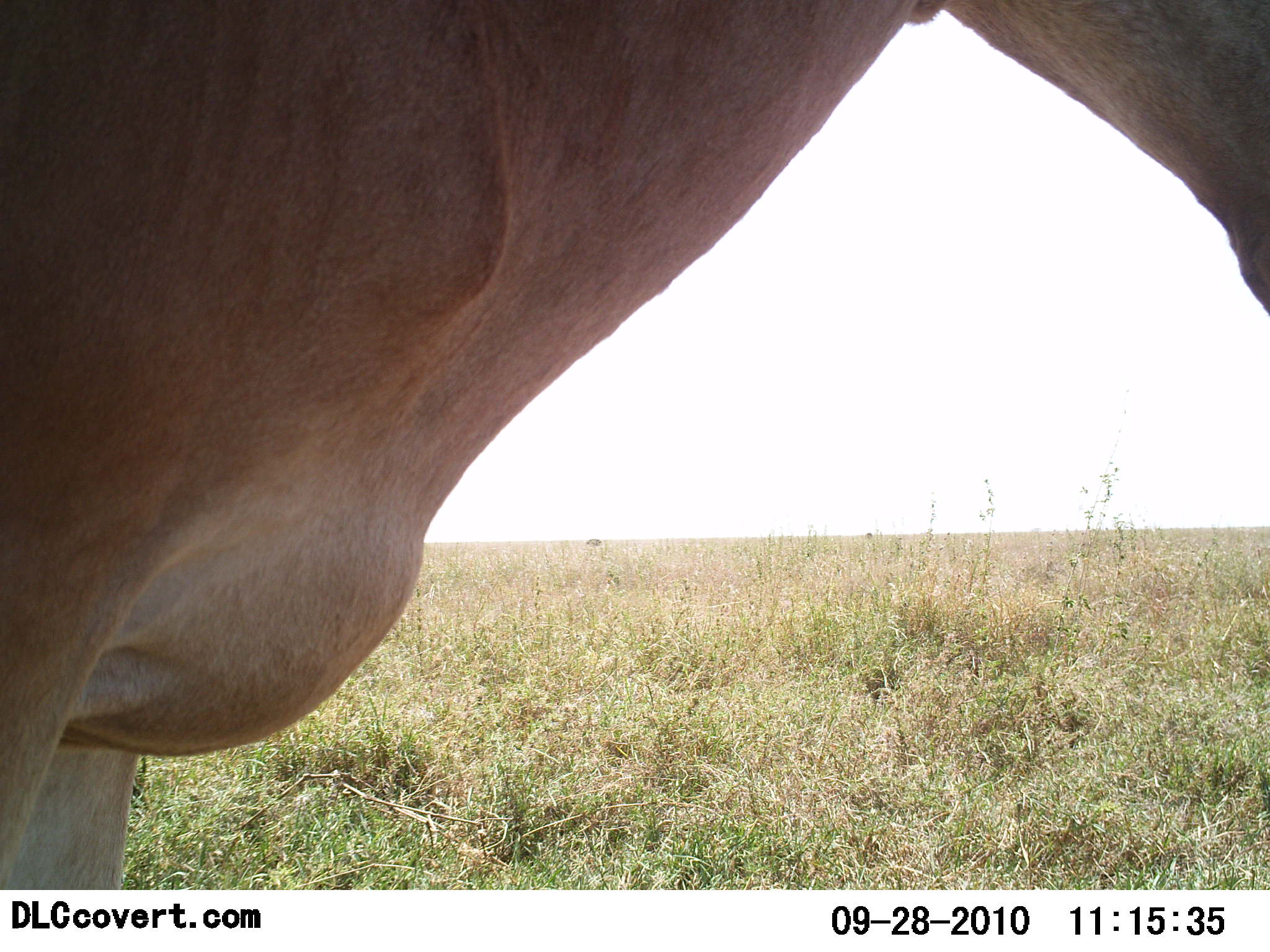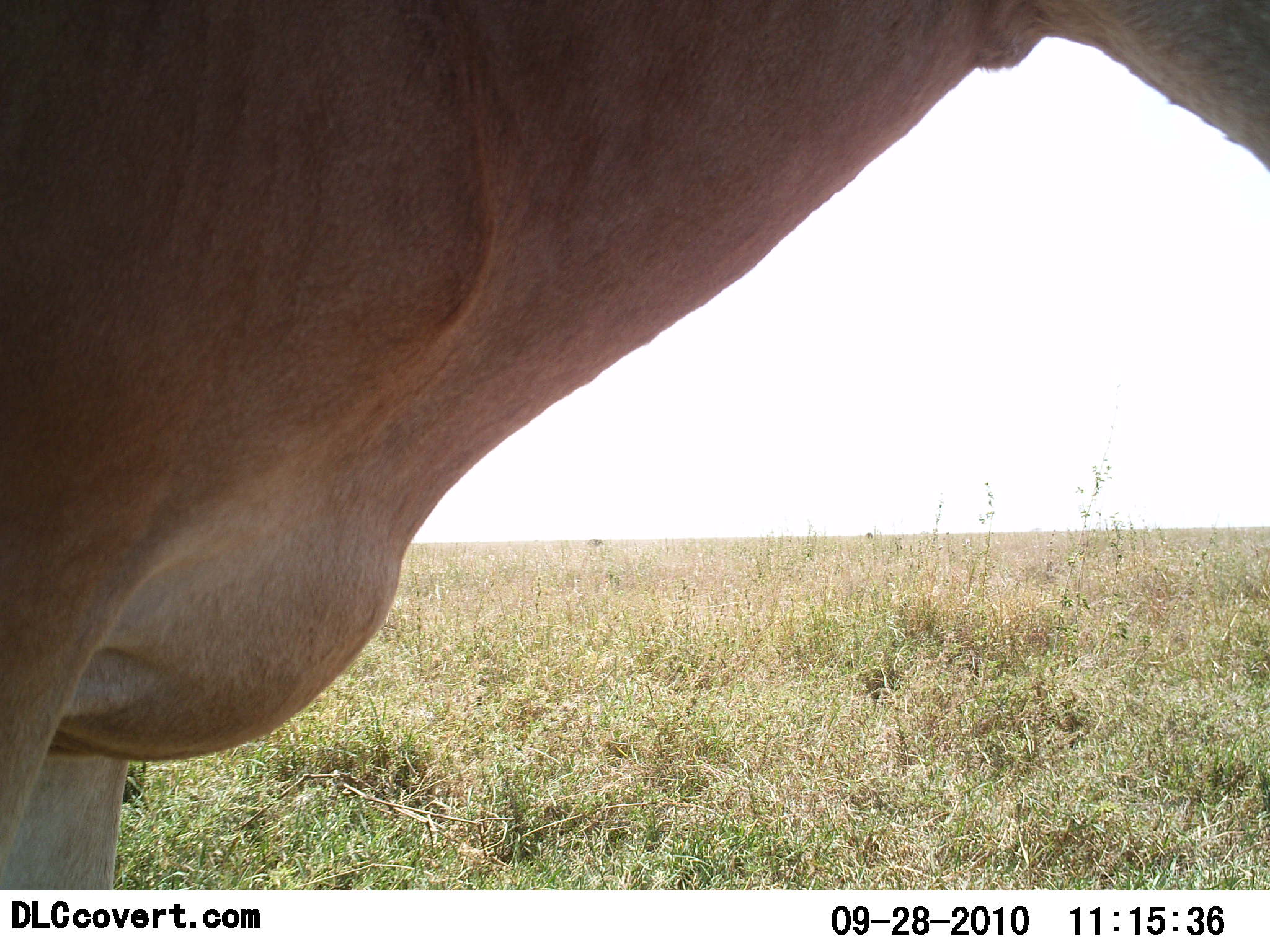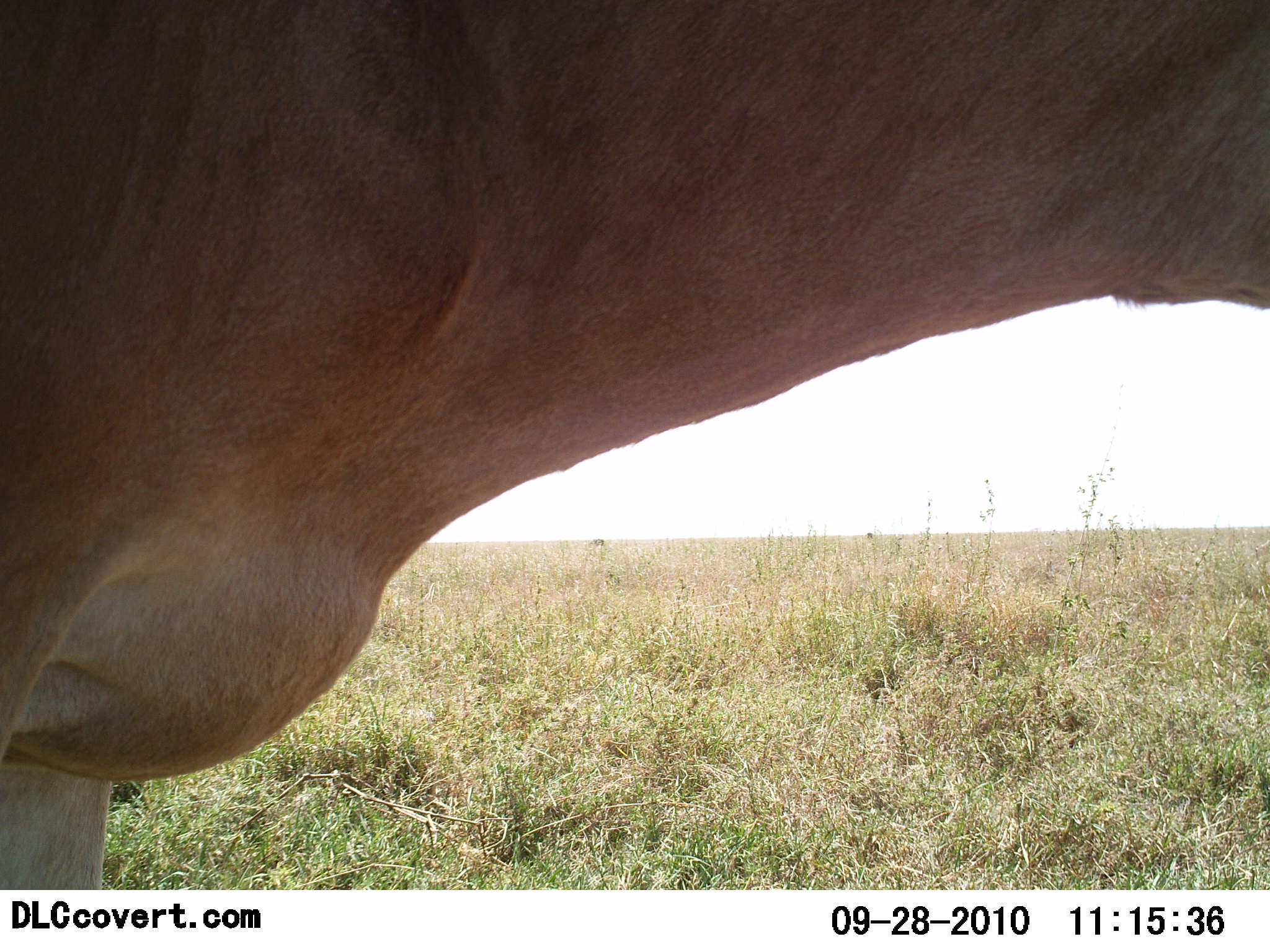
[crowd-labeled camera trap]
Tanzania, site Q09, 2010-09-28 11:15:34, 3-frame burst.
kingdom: Animalia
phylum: Chordata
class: Mammalia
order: Artiodactyla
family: Bovidae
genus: Alcelaphus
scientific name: Alcelaphus buselaphus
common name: hartebeest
Hartebeest (Alcelaphus buselaphus), count 1. Behavior (volunteer vote fractions): standing 83%, resting 0%, moving 8%, interacting 8%. Young present (vote fraction): 0%. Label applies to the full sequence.